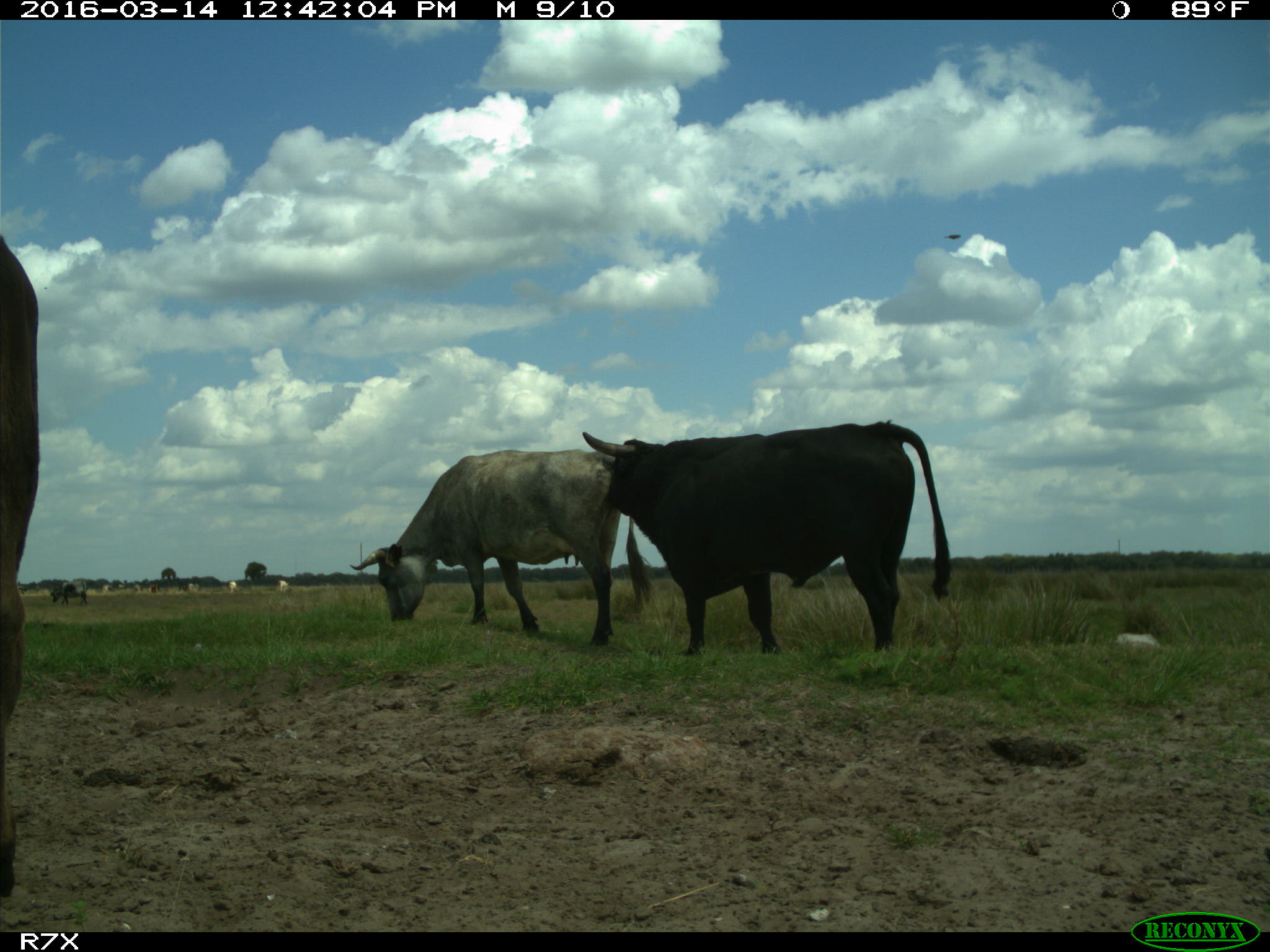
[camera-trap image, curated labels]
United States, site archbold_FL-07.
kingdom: Animalia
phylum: Chordata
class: Mammalia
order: Artiodactyla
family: Bovidae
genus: Bos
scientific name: Bos taurus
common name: domestic cow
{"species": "Bos taurus (domestic cow)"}